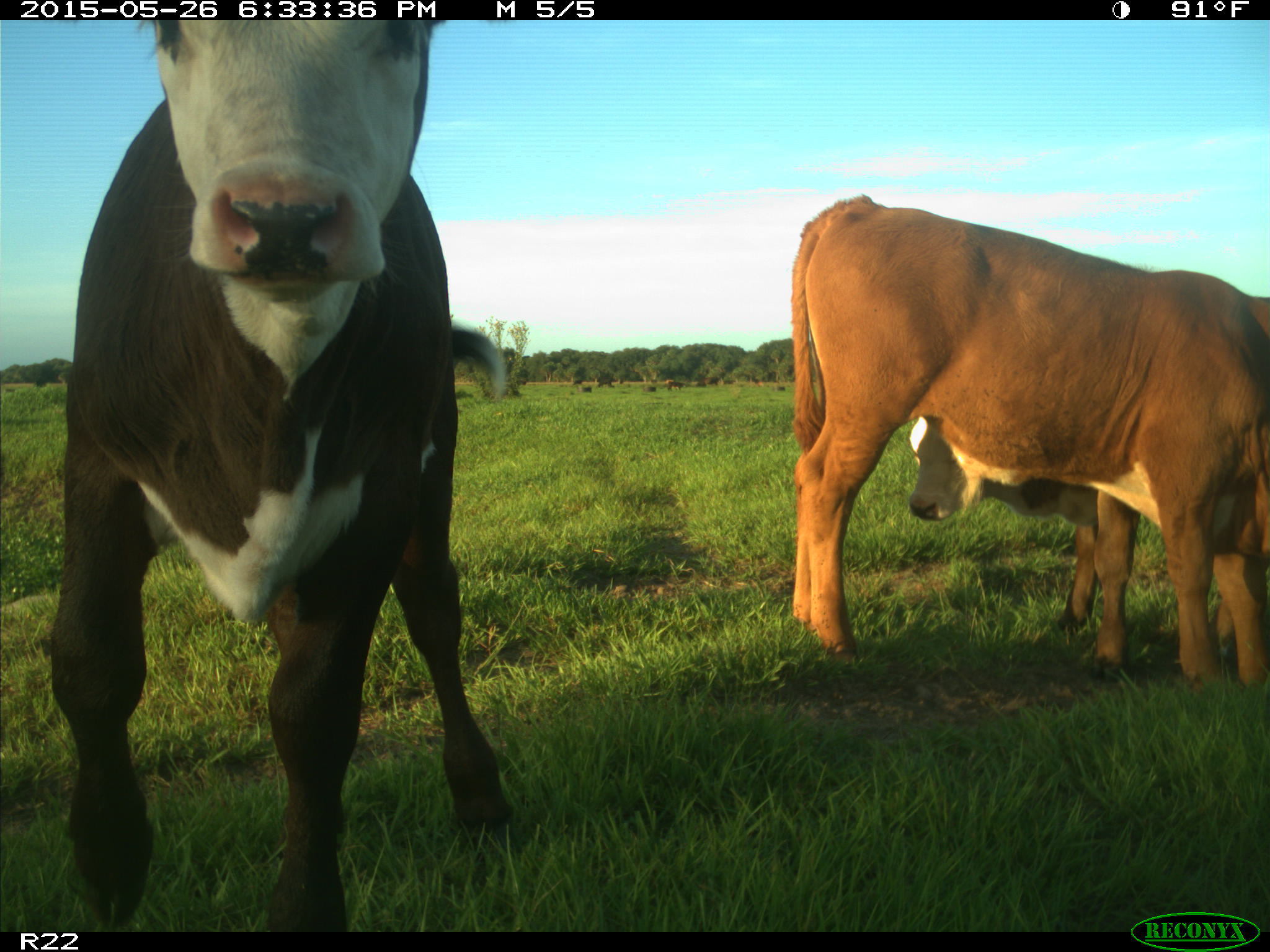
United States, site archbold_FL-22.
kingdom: Animalia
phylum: Chordata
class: Mammalia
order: Artiodactyla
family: Bovidae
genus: Bos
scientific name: Bos taurus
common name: domestic cow